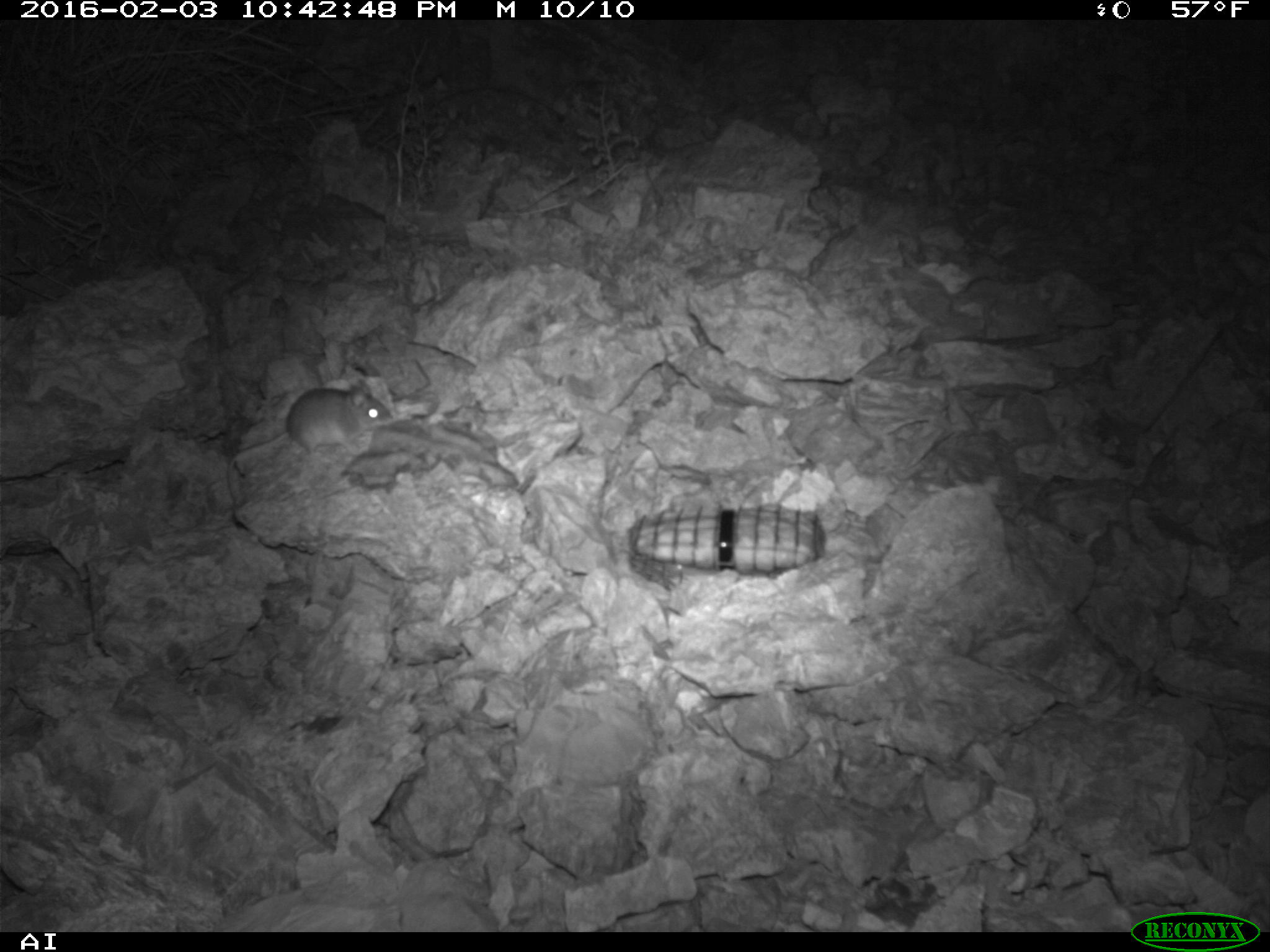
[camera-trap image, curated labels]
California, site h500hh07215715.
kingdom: Animalia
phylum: Chordata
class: Mammalia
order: Rodentia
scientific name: Rodentia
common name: rodent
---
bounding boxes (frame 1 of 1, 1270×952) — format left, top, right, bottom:
rodent: 224, 377, 390, 514